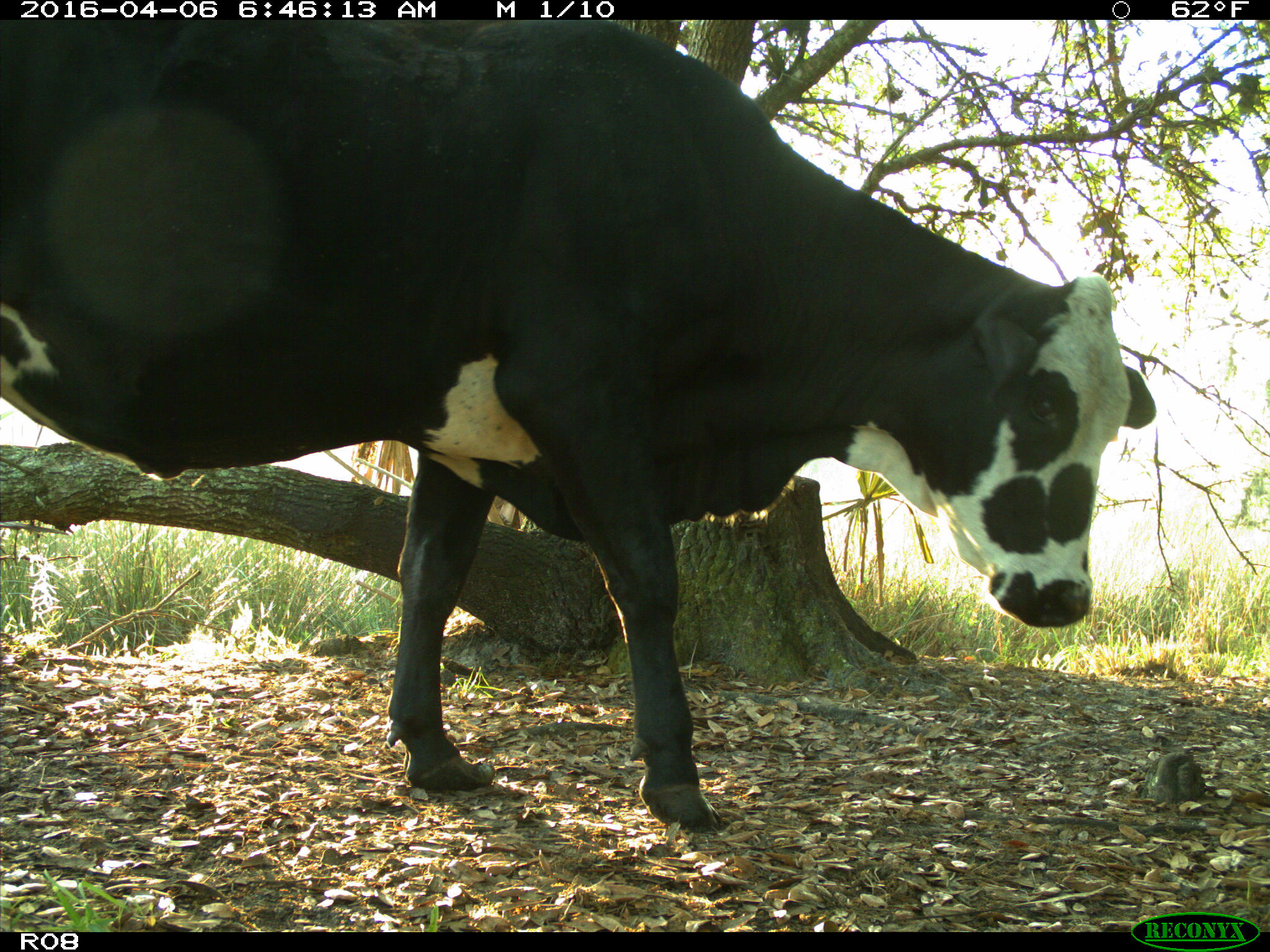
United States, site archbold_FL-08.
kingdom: Animalia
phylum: Chordata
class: Mammalia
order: Artiodactyla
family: Bovidae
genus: Bos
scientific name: Bos taurus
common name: domestic cow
Bos taurus (domestic cow).